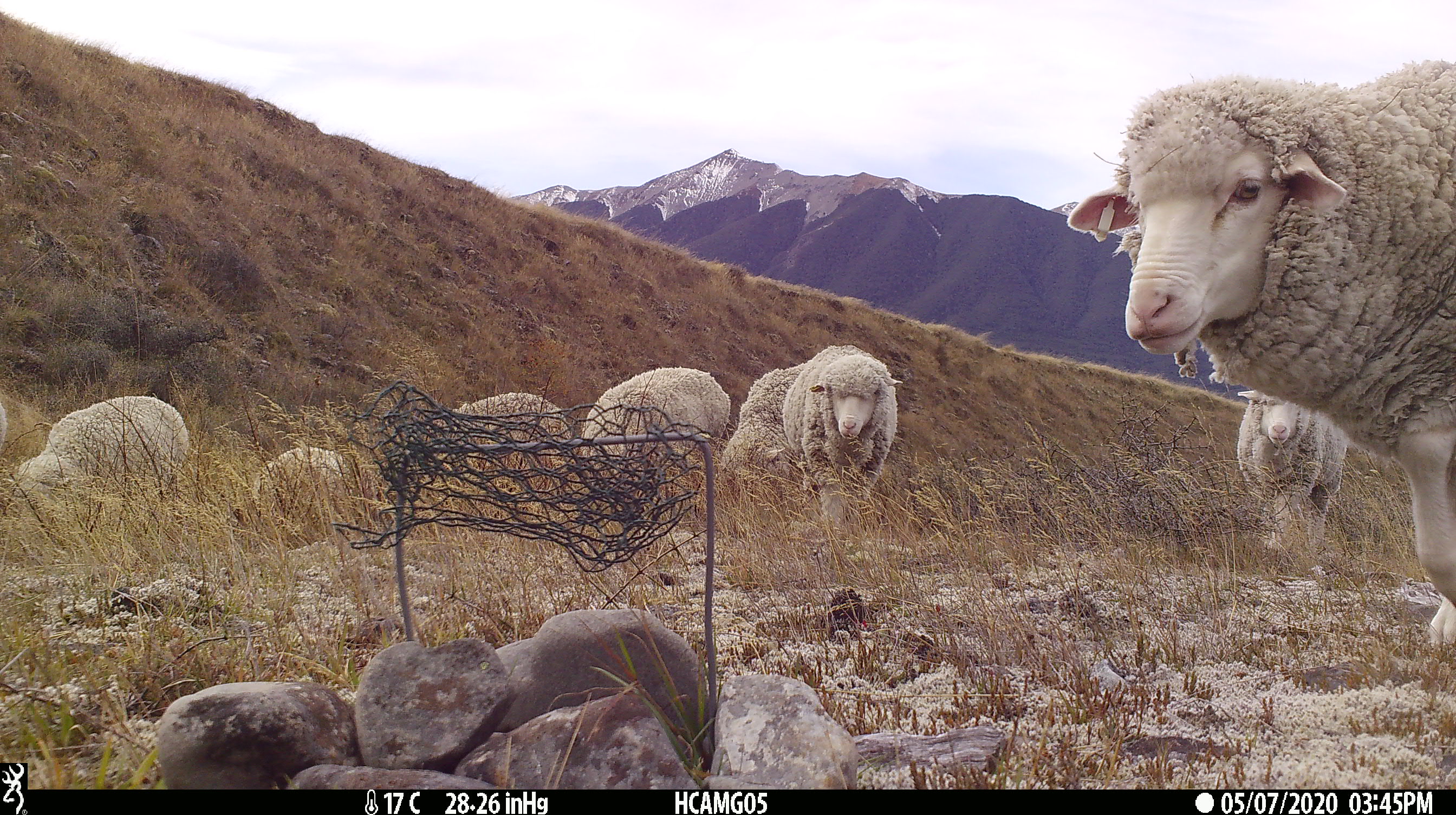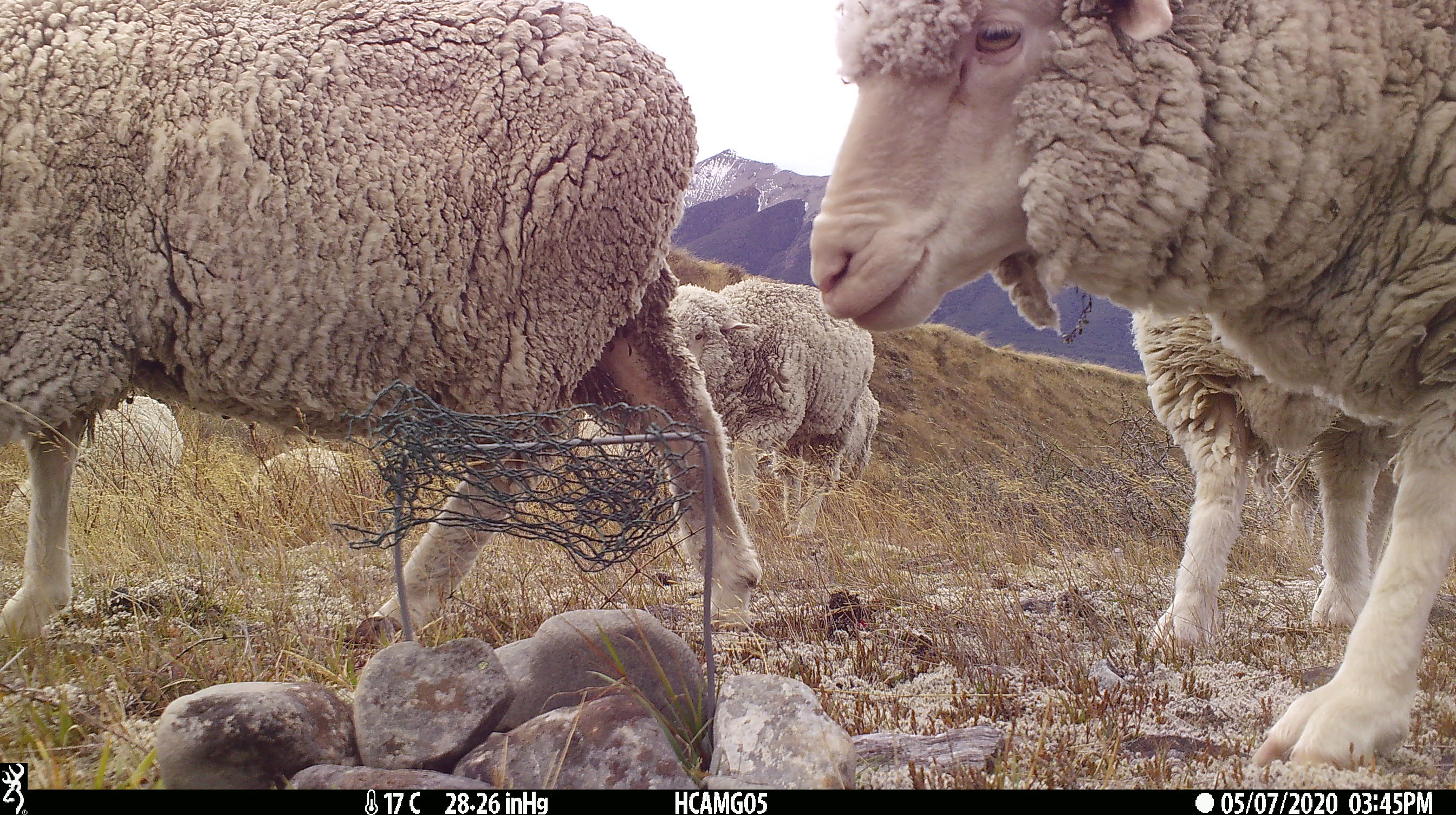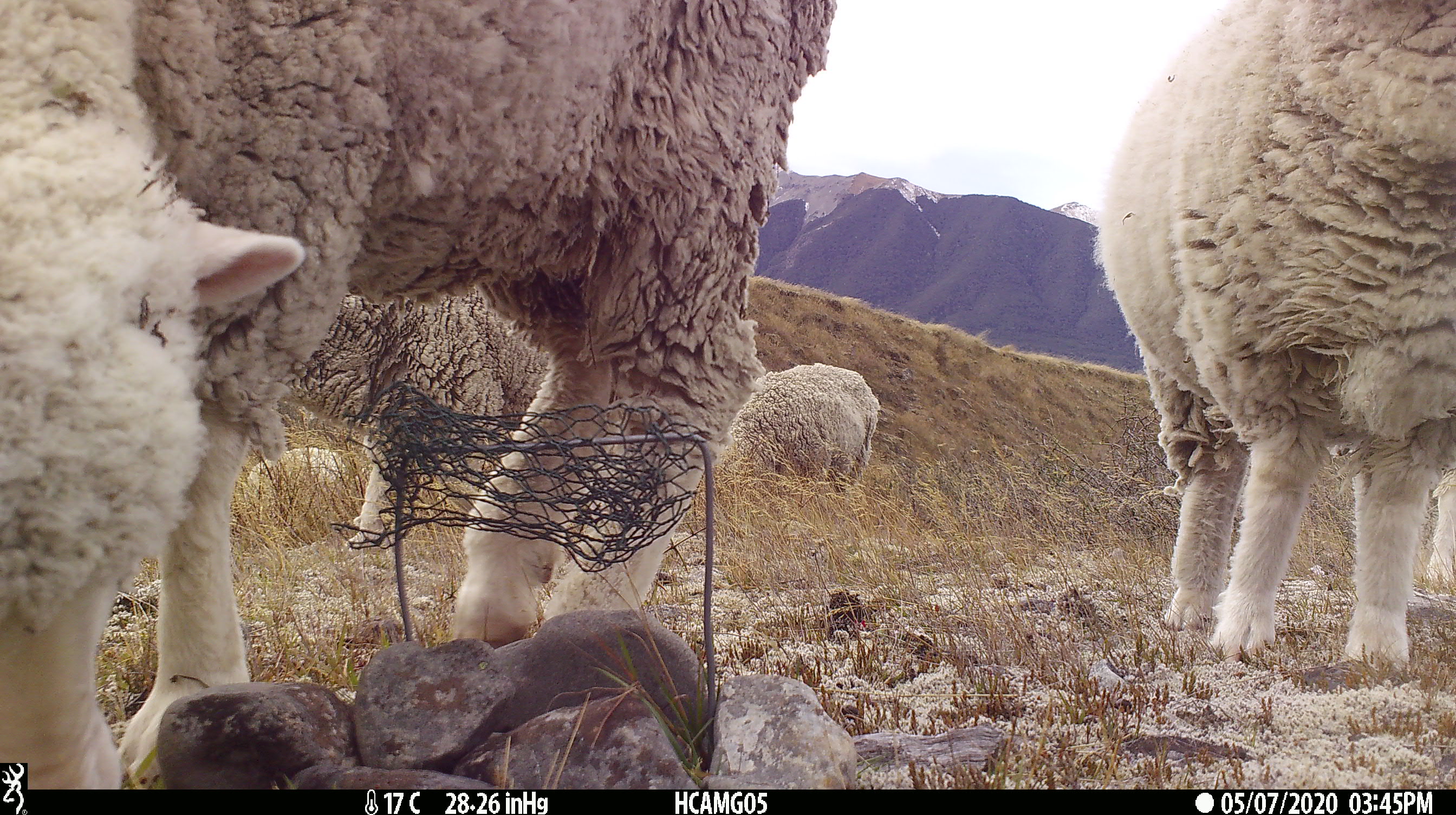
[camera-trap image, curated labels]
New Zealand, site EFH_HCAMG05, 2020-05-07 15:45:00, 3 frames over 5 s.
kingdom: Animalia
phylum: Chordata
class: Mammalia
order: Artiodactyla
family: Bovidae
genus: Ovis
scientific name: Ovis aries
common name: domestic sheep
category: sheep